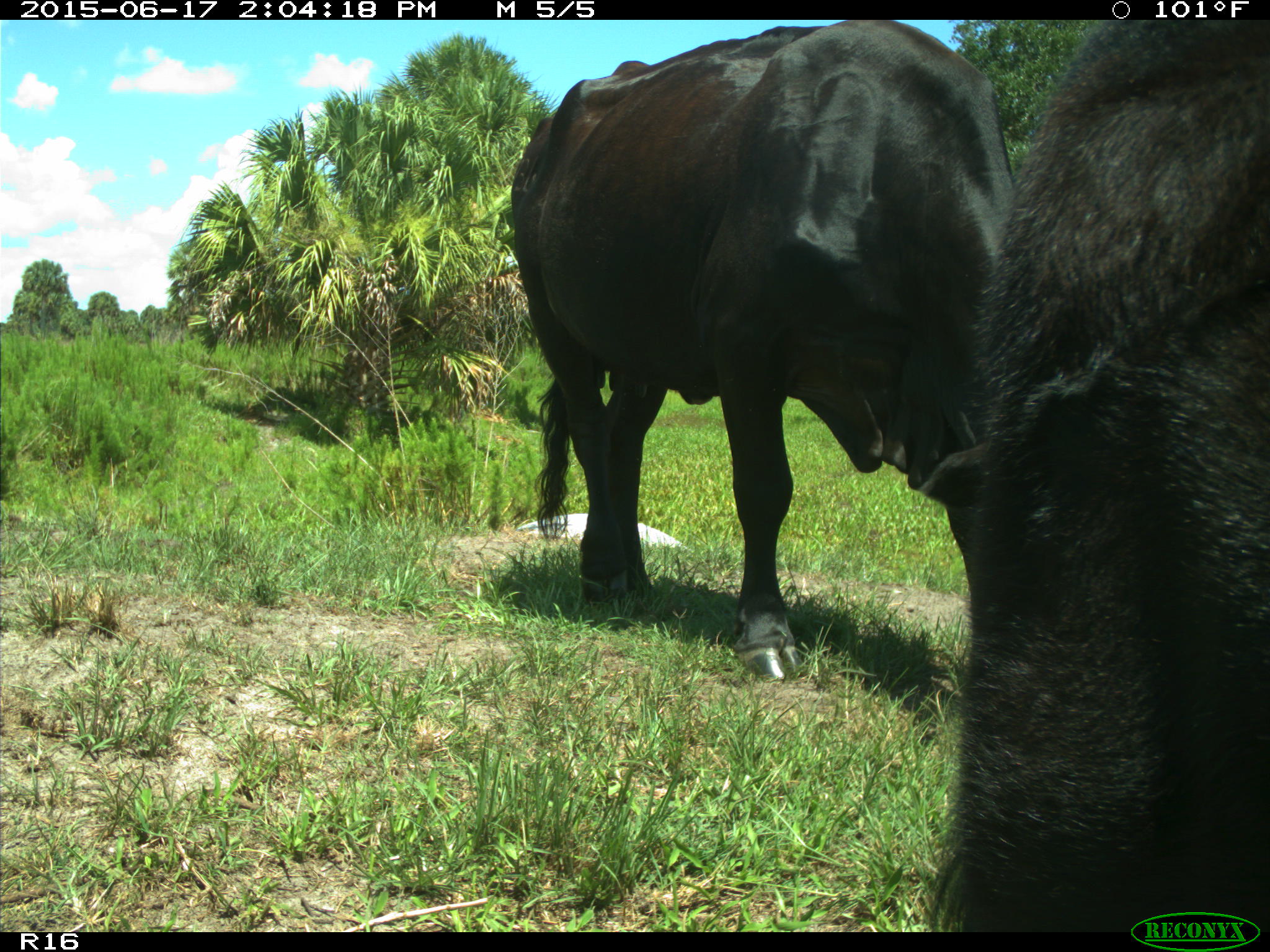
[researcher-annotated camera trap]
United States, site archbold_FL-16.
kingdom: Animalia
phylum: Chordata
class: Mammalia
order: Artiodactyla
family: Bovidae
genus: Bos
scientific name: Bos taurus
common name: domestic cow